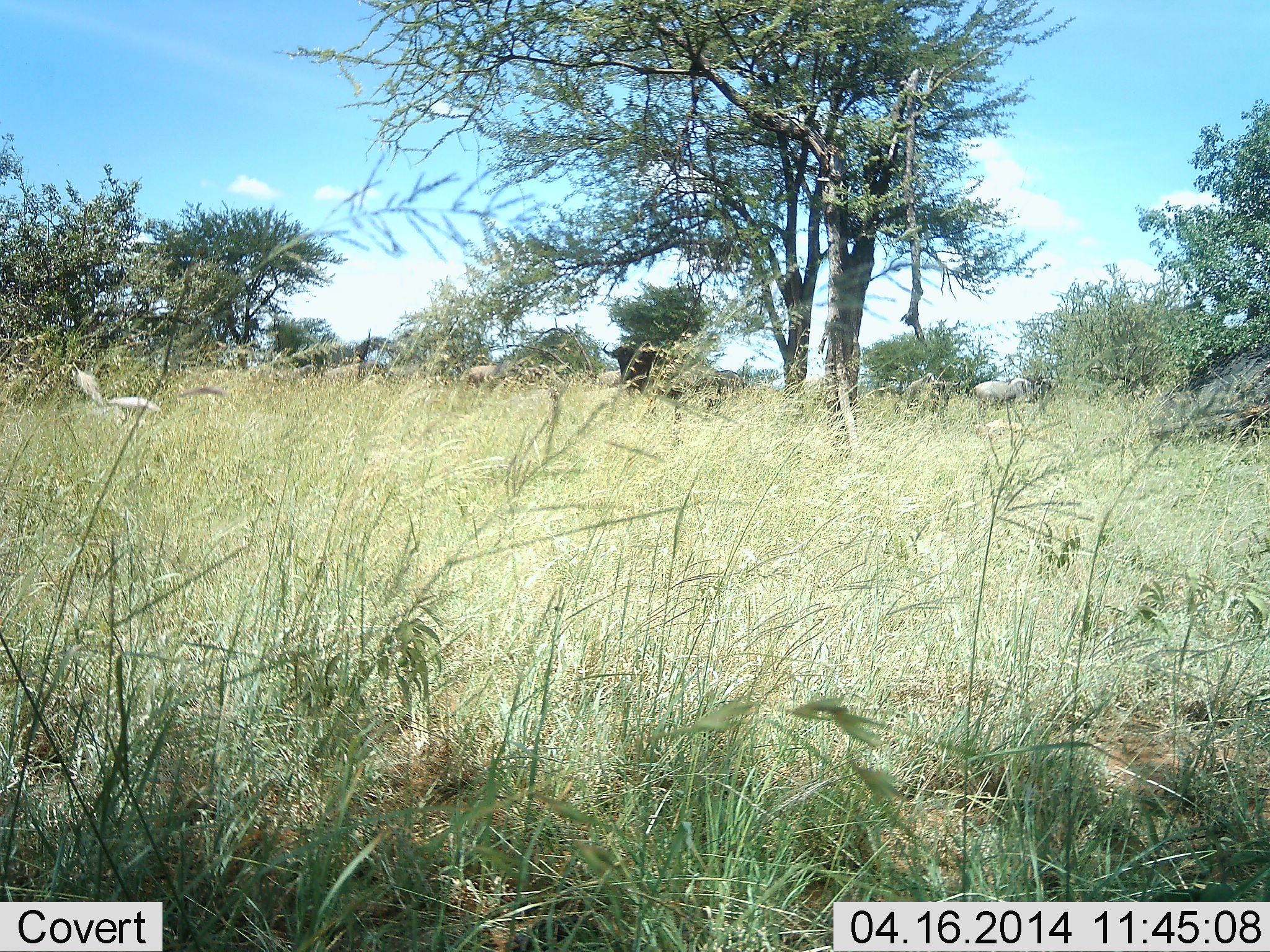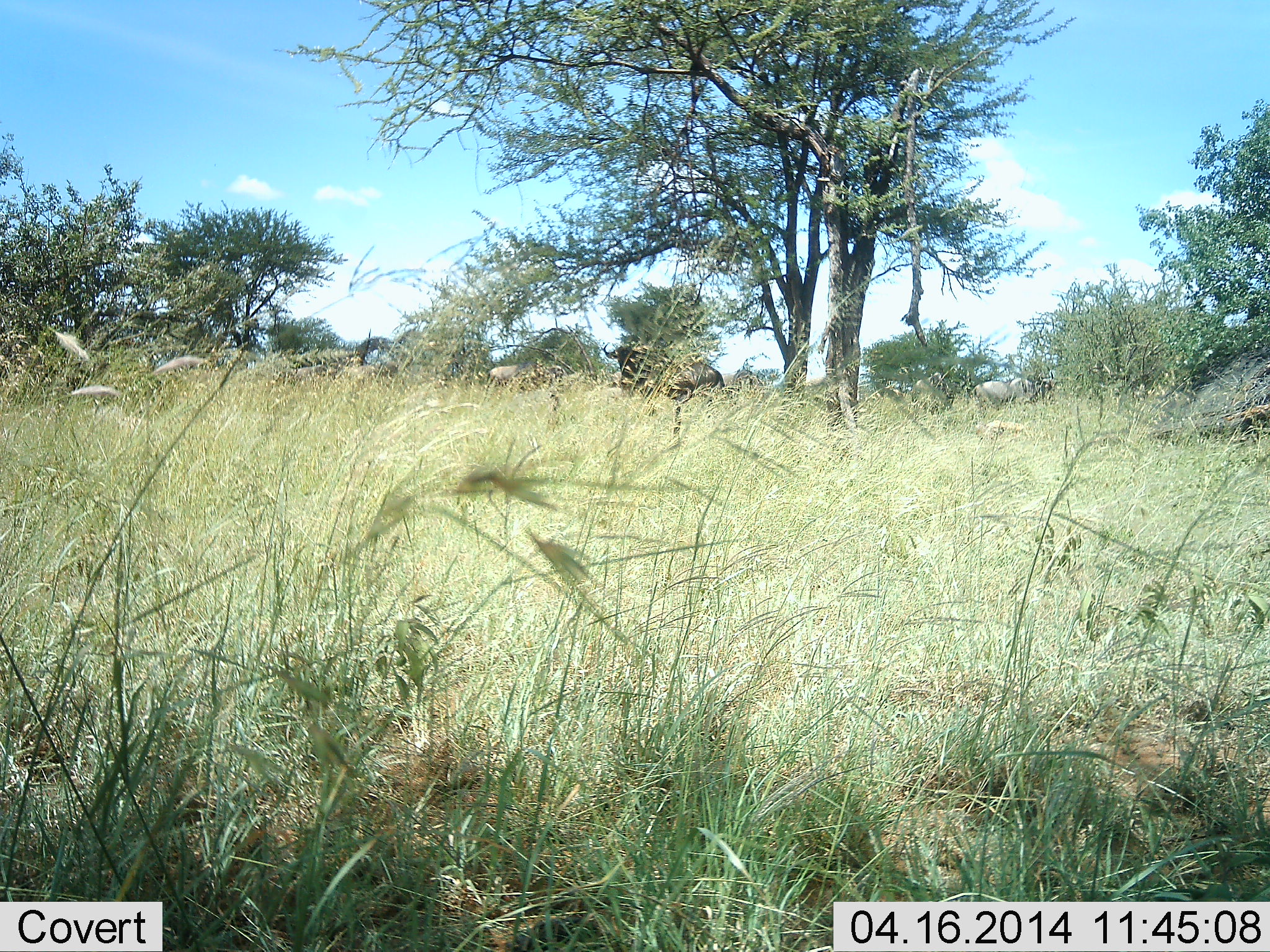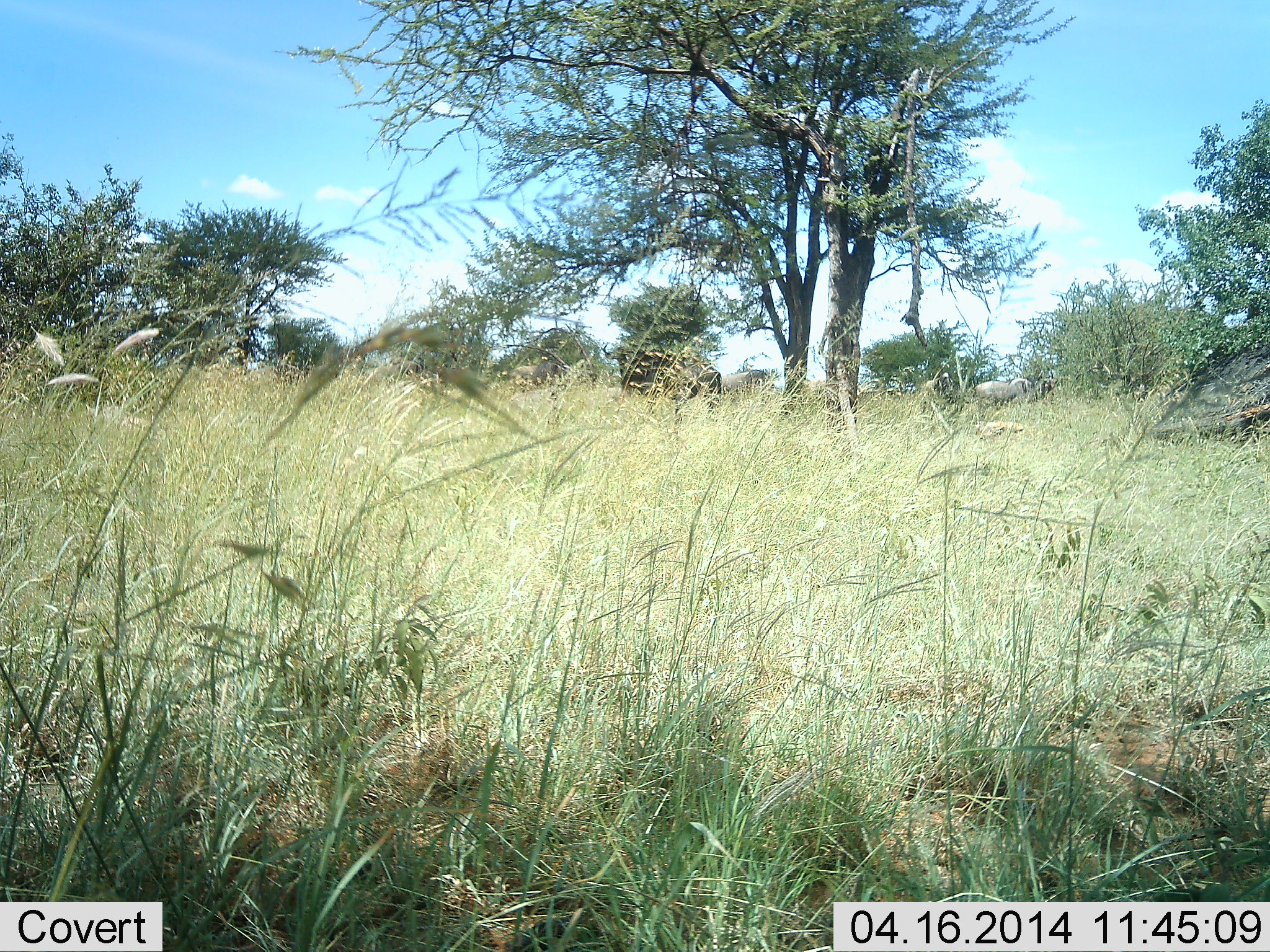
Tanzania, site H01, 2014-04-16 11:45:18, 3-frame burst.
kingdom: Animalia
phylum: Chordata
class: Mammalia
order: Artiodactyla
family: Bovidae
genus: Syncerus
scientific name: Syncerus caffer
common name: cape buffalo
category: buffalo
Buffalo (cape buffalo) (Syncerus caffer), count 1. Behavior (volunteer vote fractions): standing 100%, resting 0%, moving 0%, interacting 0%. Young present (vote fraction): 0%. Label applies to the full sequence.